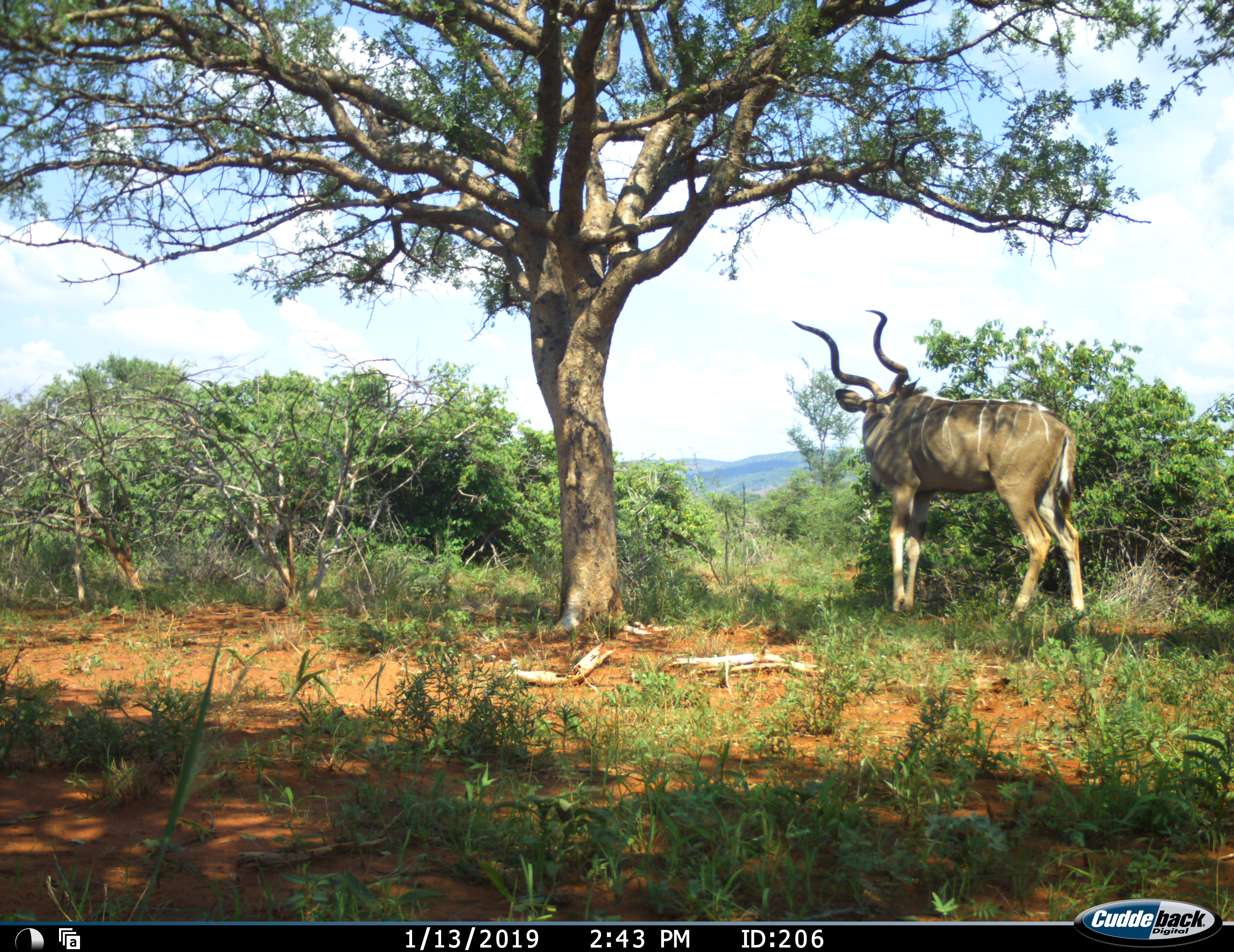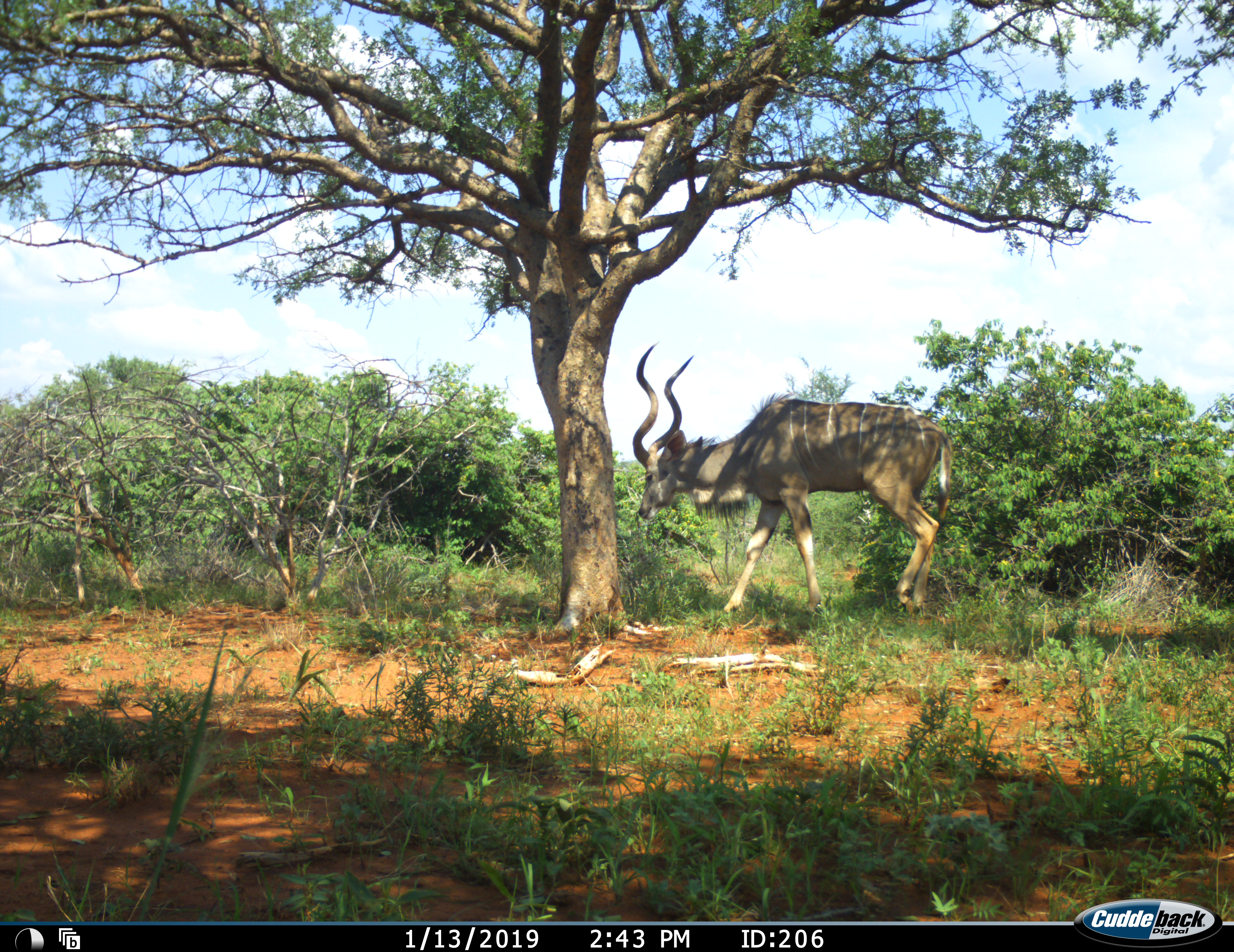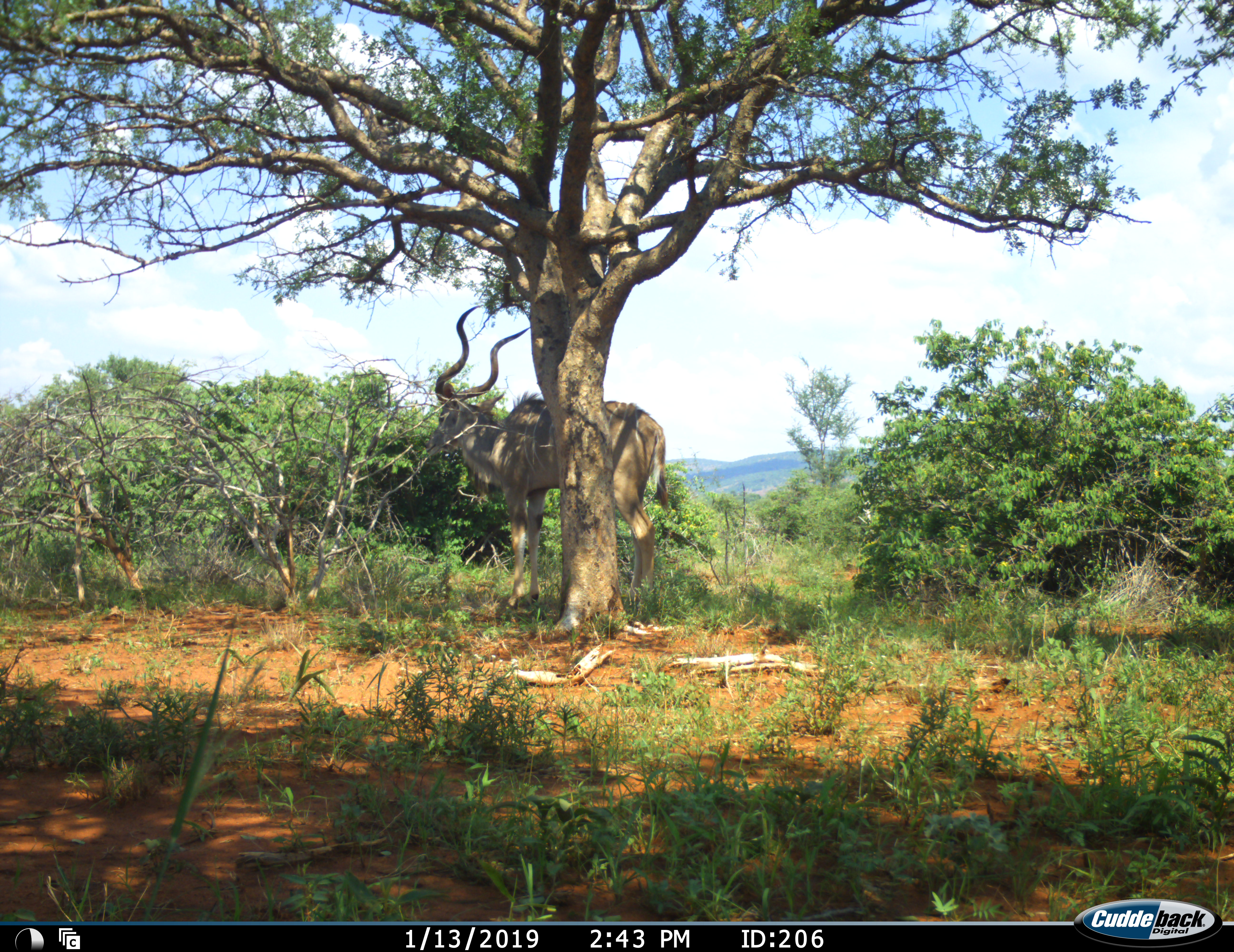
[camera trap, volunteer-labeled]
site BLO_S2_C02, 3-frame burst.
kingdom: Animalia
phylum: Chordata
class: Mammalia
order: Artiodactyla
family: Bovidae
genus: Tragelaphus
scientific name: Tragelaphus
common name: kudu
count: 1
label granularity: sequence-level